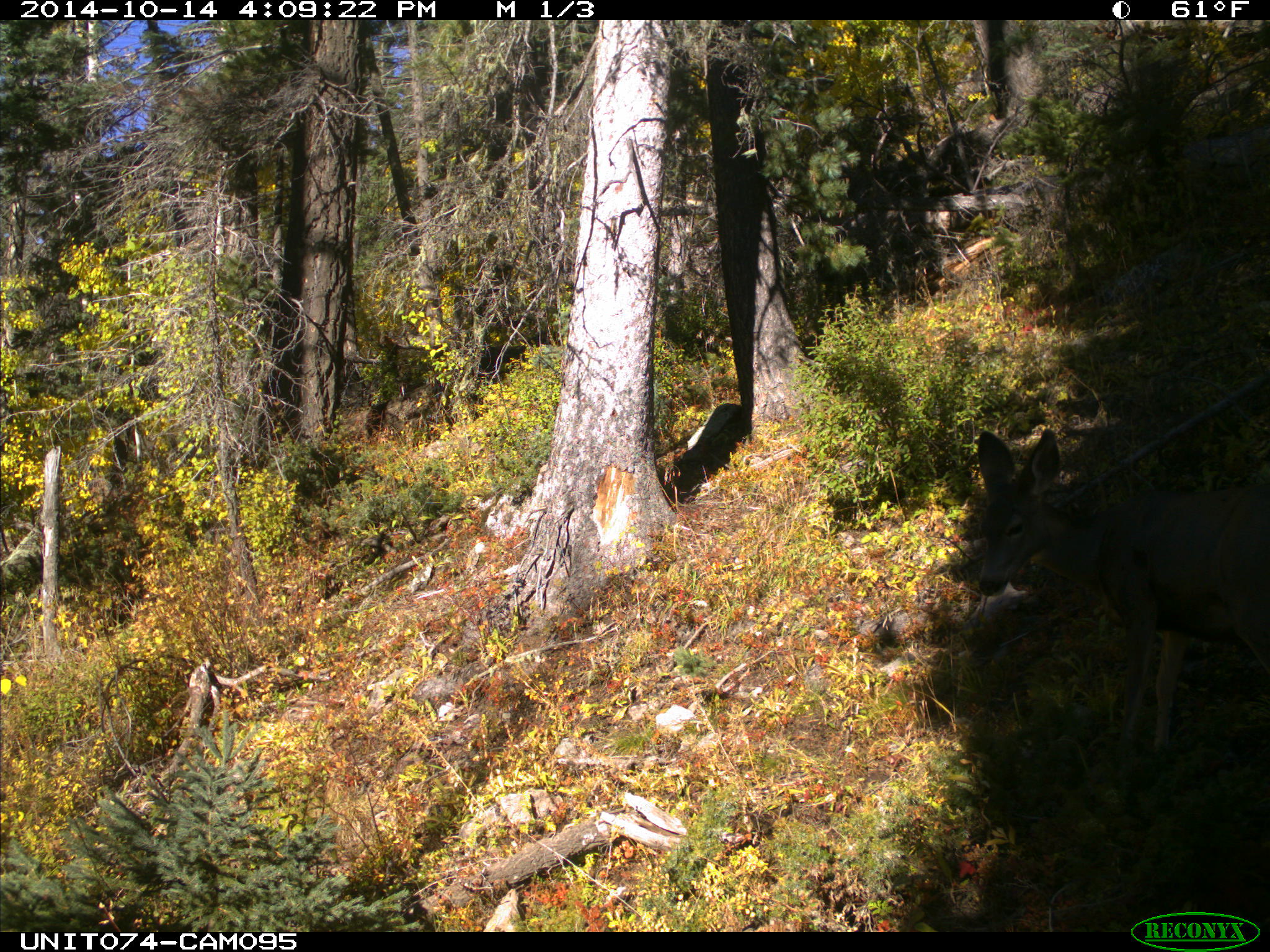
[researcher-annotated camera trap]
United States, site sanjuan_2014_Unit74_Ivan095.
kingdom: Animalia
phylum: Chordata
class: Mammalia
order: Artiodactyla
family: Cervidae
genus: Odocoileus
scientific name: Odocoileus hemionus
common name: mule deer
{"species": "Odocoileus hemionus (mule deer)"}